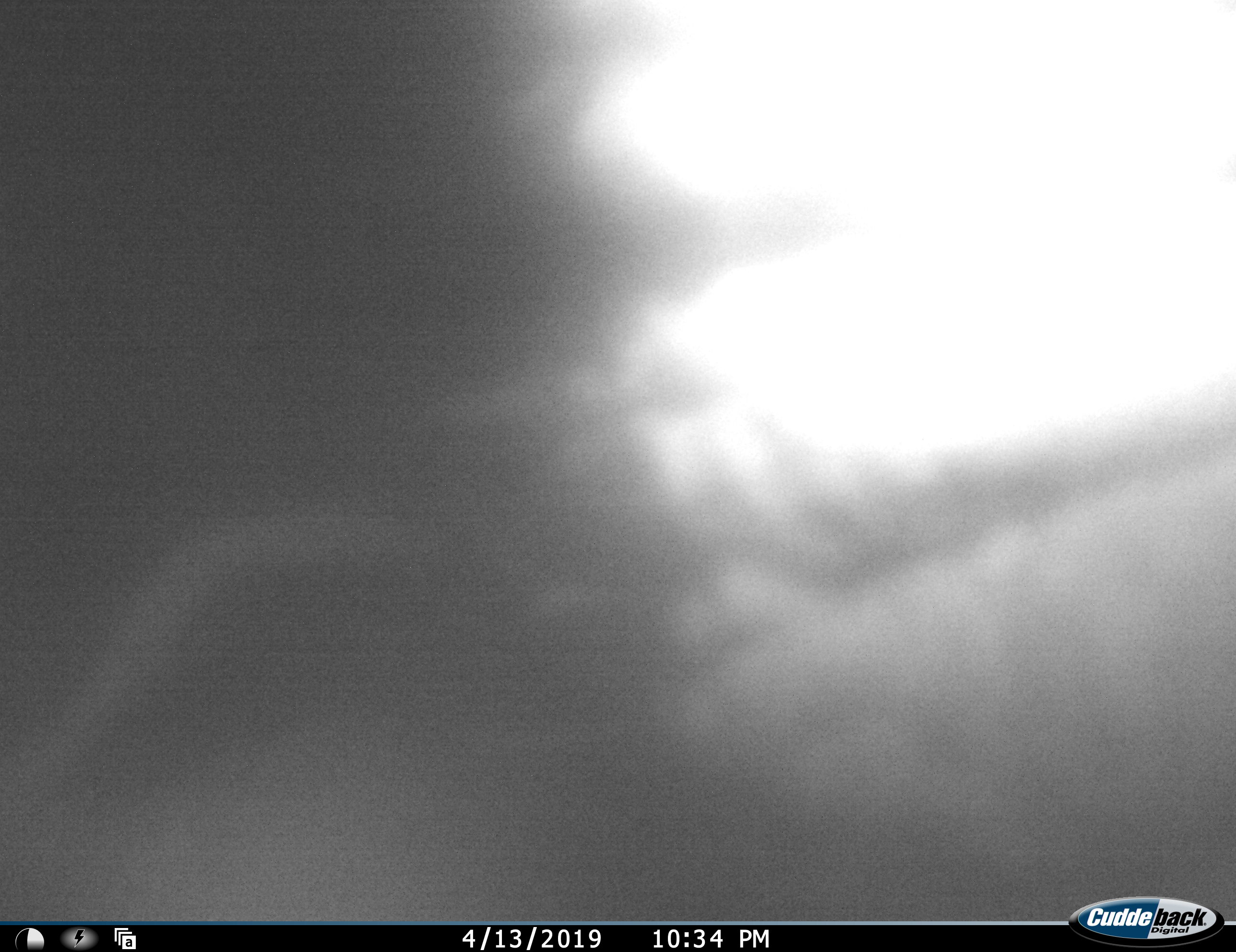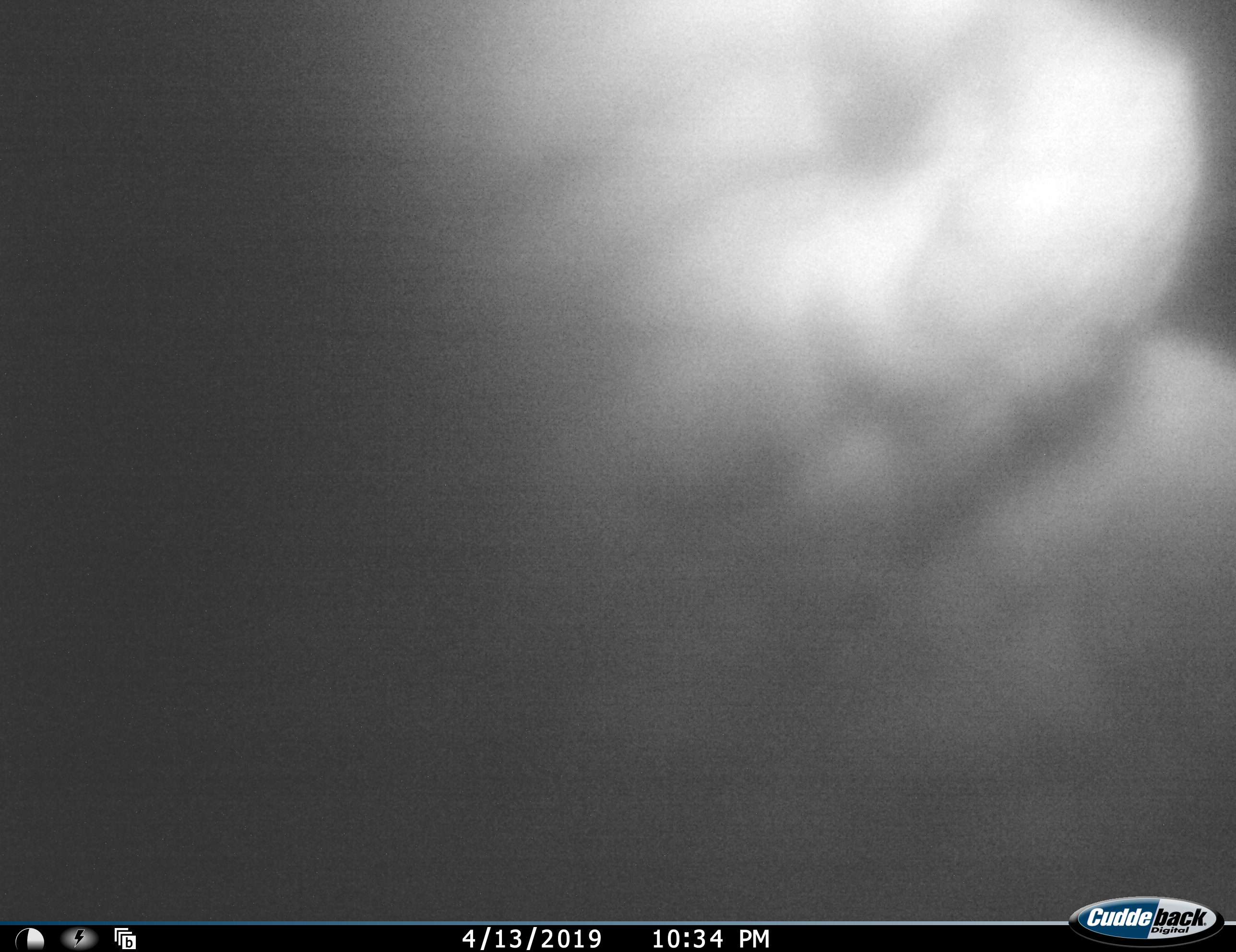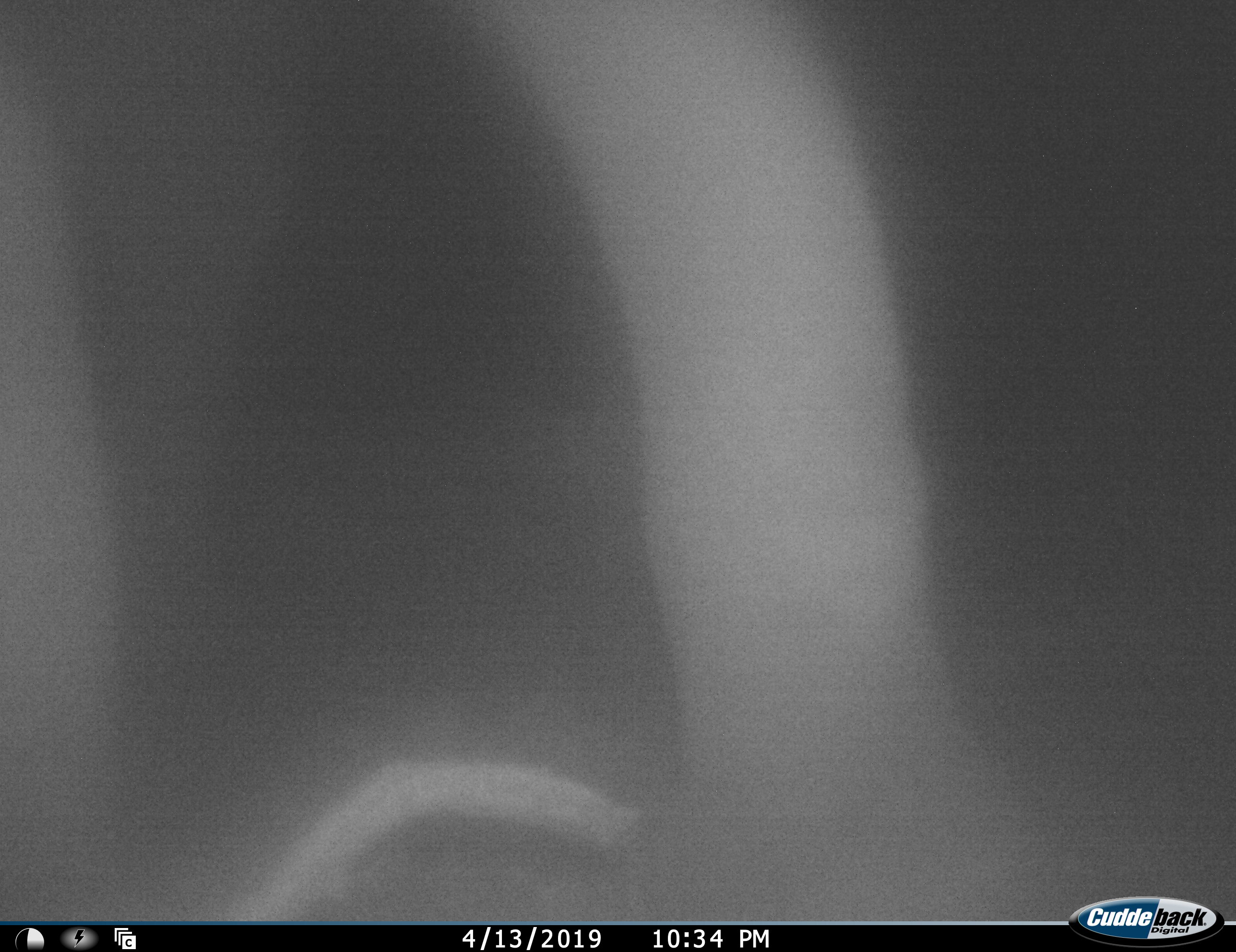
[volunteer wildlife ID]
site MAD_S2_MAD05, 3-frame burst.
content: unidentified animal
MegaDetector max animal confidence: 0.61